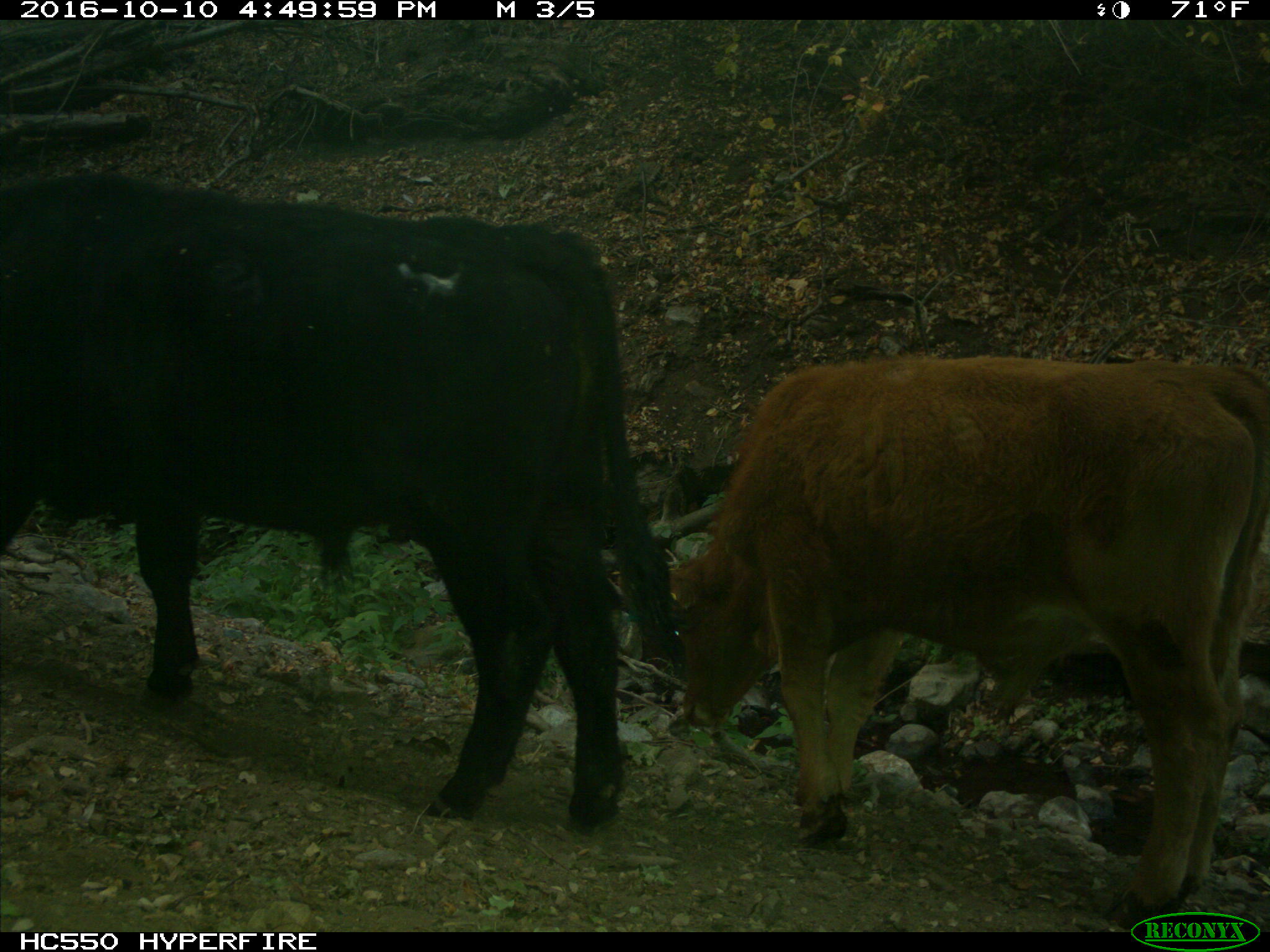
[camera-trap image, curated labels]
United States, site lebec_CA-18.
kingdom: Animalia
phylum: Chordata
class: Mammalia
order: Artiodactyla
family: Bovidae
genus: Bos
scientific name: Bos taurus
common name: domestic cow